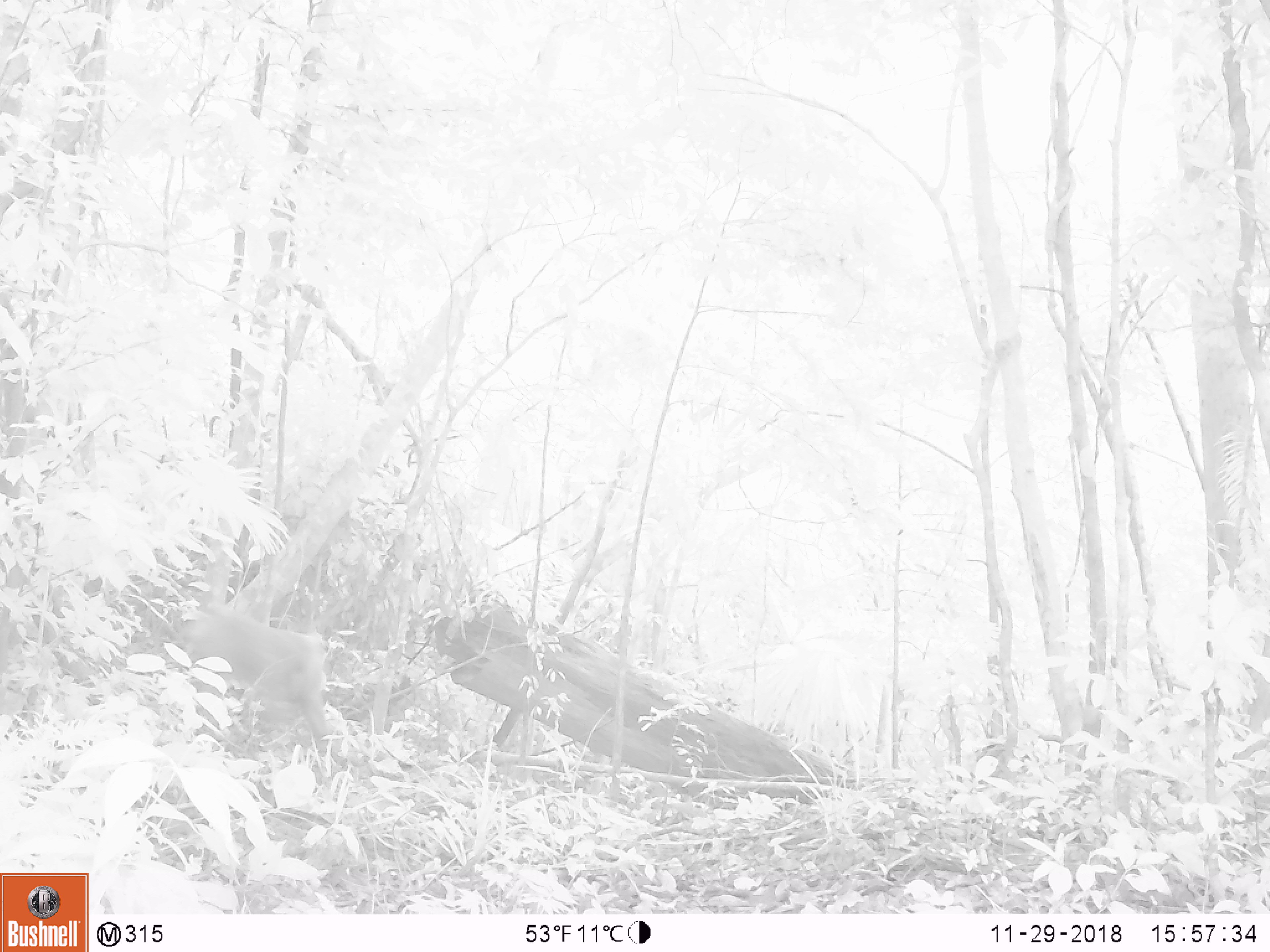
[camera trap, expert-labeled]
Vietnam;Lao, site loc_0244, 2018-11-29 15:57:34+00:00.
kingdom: Animalia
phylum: Chordata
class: Mammalia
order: Primates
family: Cercopithecidae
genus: Macaca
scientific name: Macaca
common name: macaque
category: unidentified macaque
Unidentified macaque (macaque) (Macaca). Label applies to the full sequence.